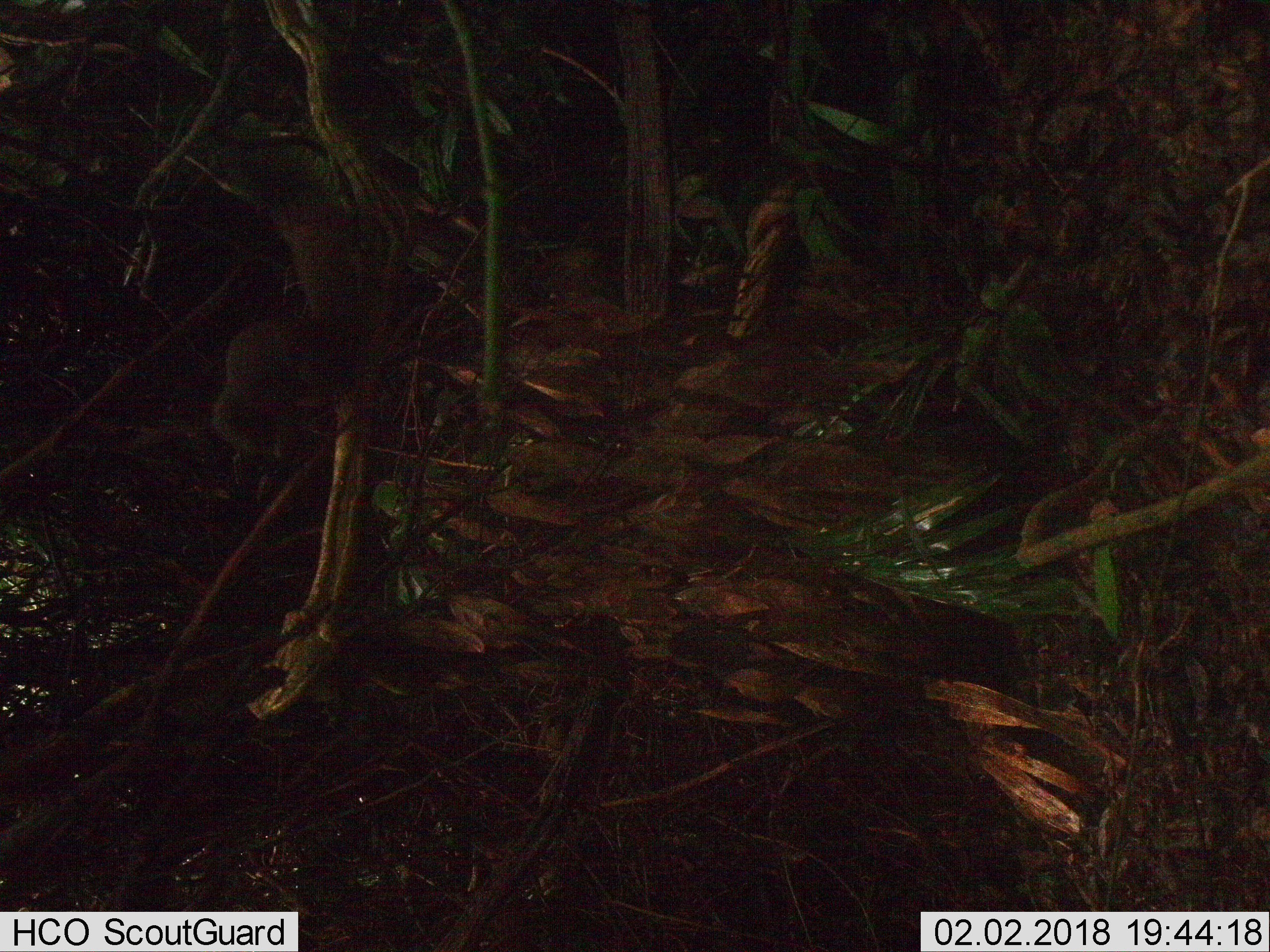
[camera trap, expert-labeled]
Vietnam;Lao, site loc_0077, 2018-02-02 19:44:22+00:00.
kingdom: Animalia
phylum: Chordata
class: Mammalia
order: Rodentia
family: Sciuridae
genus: Callosciurus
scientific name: Callosciurus erythraeus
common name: pallas's squirrel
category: pallass squirrel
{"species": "pallass squirrel (pallas's squirrel) (Callosciurus erythraeus)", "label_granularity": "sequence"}